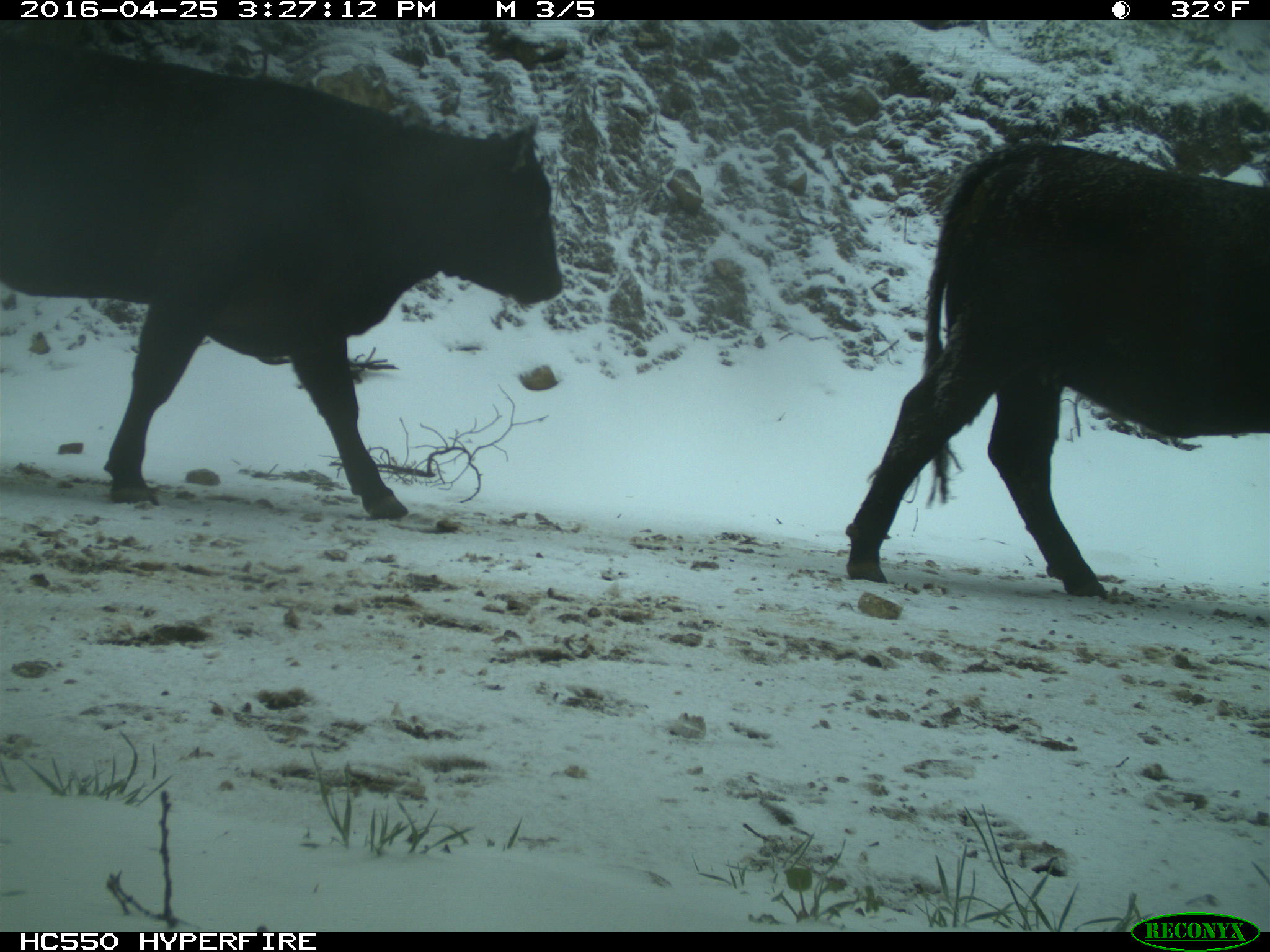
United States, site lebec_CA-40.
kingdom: Animalia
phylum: Chordata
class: Mammalia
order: Artiodactyla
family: Bovidae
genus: Bos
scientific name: Bos taurus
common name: domestic cow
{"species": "Bos taurus (domestic cow)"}